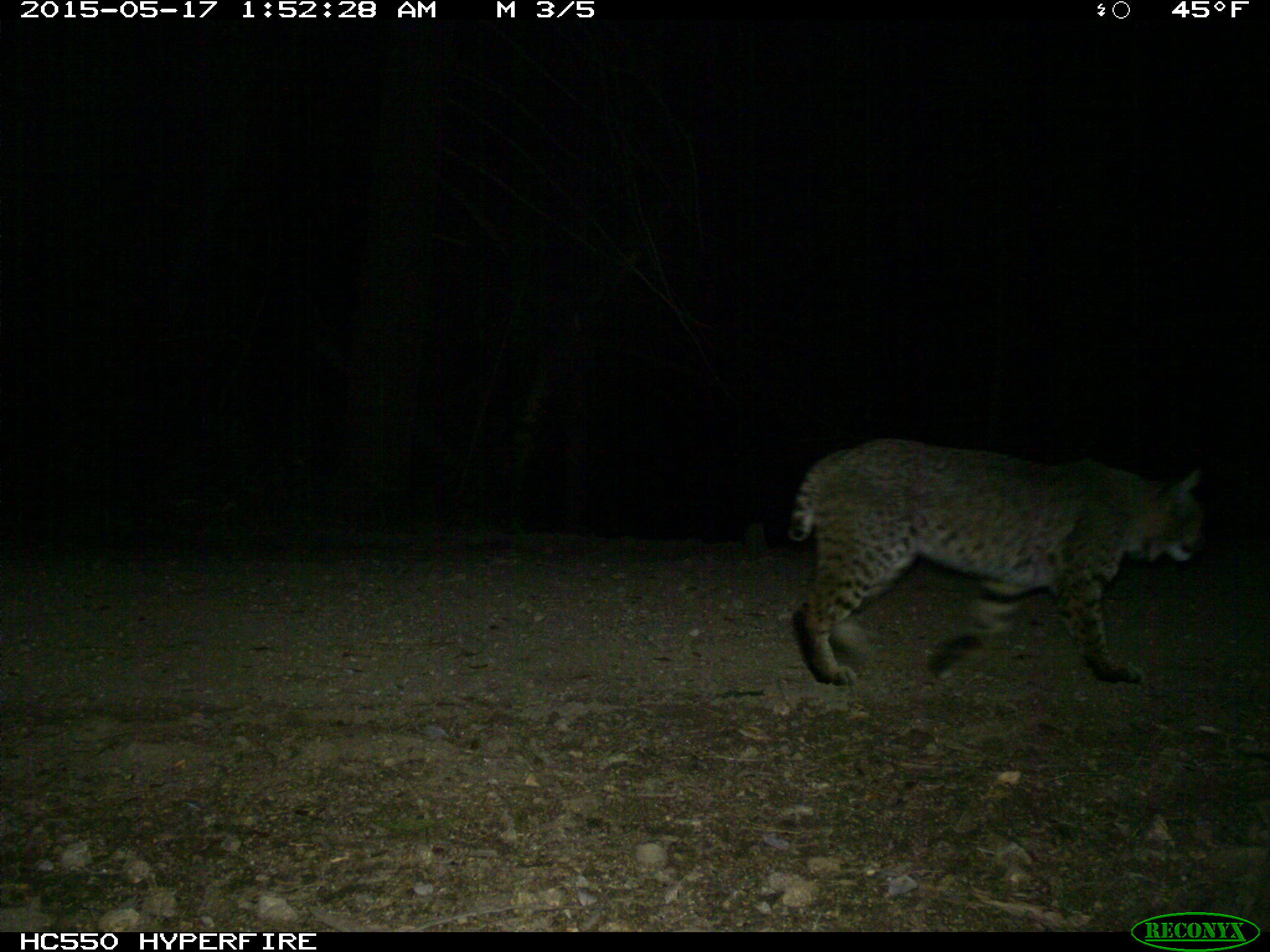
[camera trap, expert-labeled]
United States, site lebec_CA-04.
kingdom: Animalia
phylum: Chordata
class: Mammalia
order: Carnivora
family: Felidae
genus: Lynx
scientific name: Lynx rufus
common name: bobcat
Lynx rufus (bobcat).